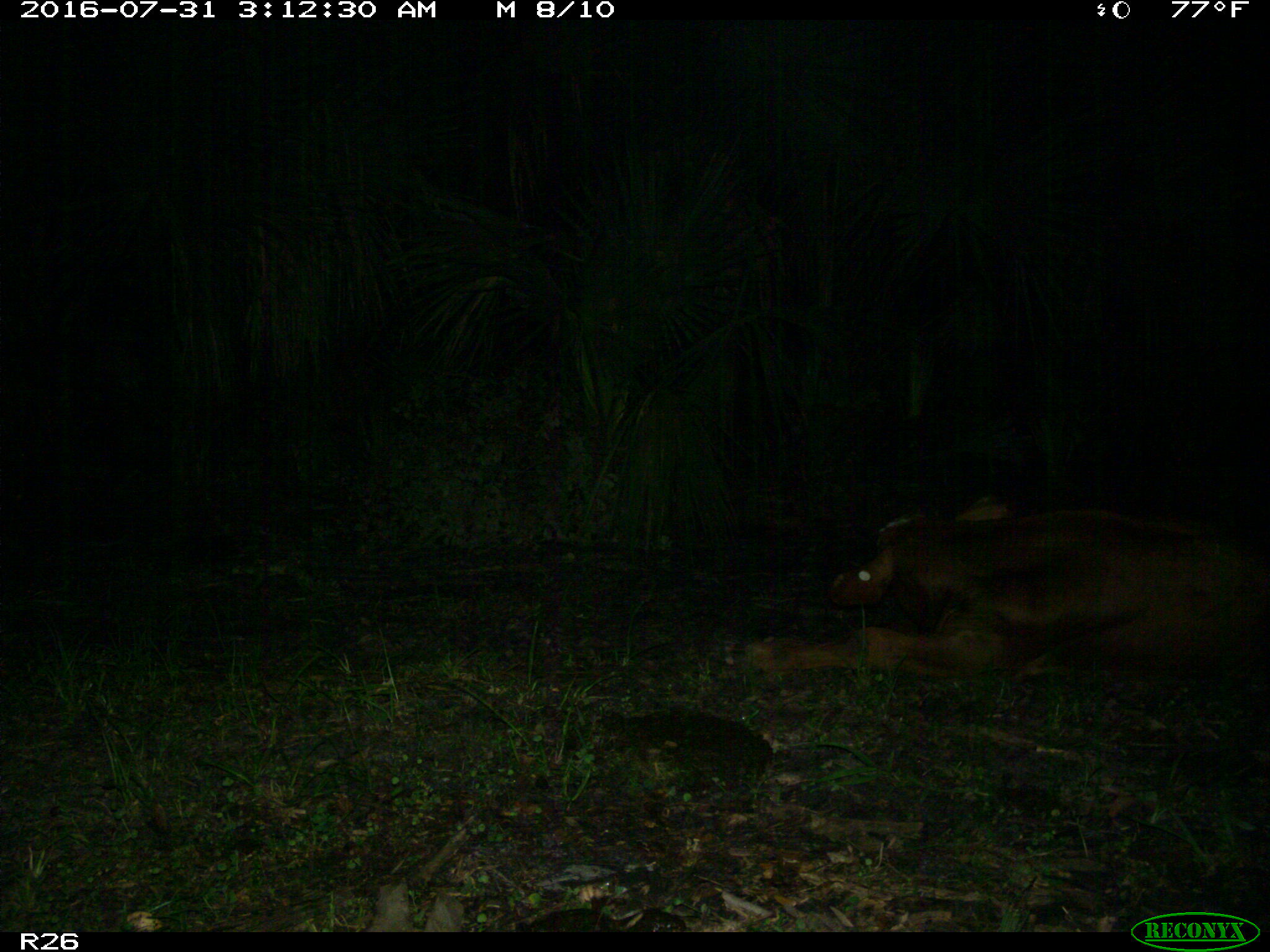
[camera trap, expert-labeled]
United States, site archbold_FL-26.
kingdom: Animalia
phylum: Chordata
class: Mammalia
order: Artiodactyla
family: Bovidae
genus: Bos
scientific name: Bos taurus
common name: domestic cow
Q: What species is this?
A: Bos taurus (domestic cow).